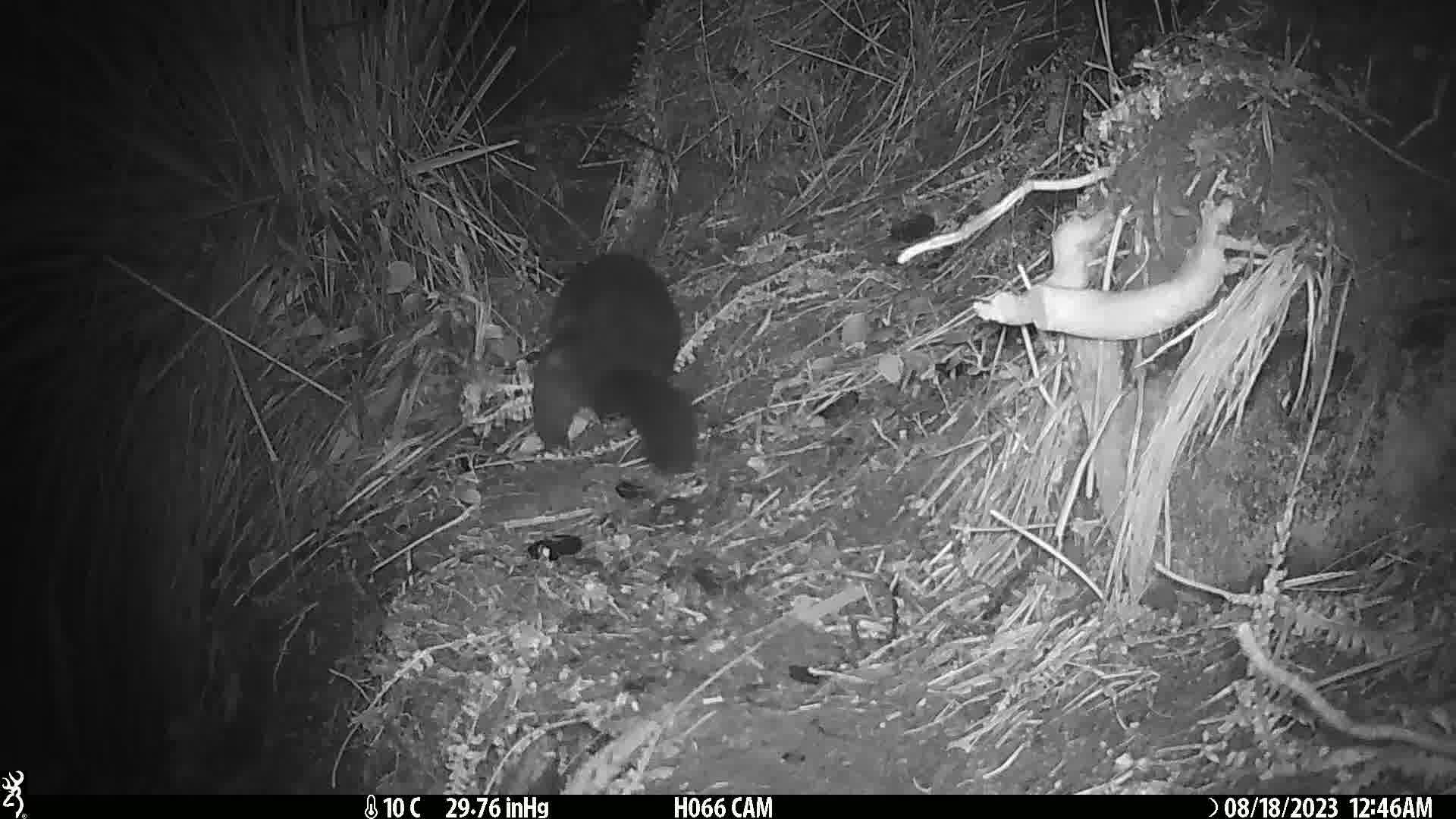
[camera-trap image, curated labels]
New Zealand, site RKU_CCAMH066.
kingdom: Animalia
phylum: Chordata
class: Mammalia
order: Diprotodontia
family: Phalangeridae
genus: Trichosurus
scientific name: Trichosurus vulpecula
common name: common brushtail possum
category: possum